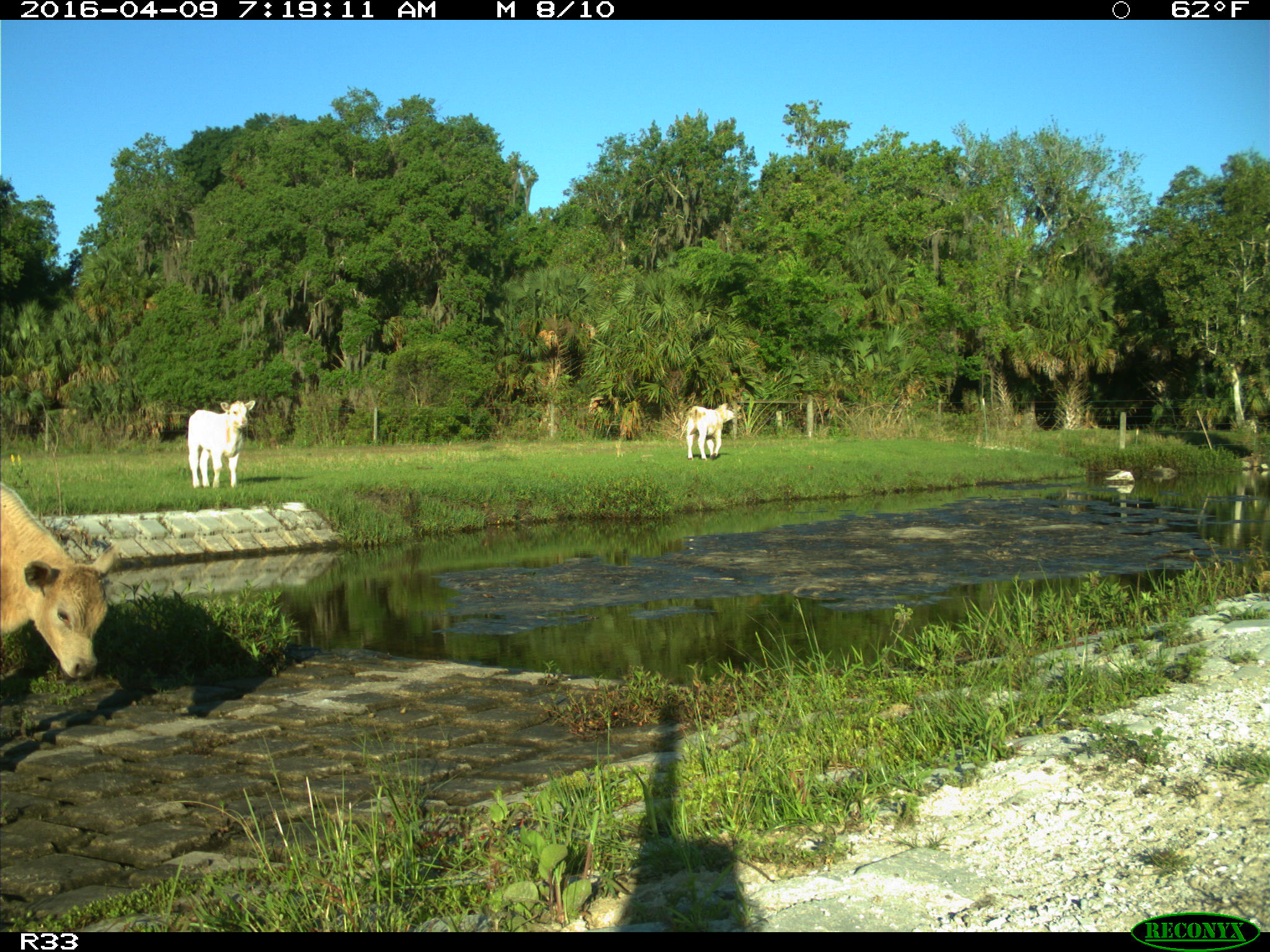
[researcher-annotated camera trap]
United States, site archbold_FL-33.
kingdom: Animalia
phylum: Chordata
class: Mammalia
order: Artiodactyla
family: Bovidae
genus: Bos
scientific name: Bos taurus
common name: domestic cow